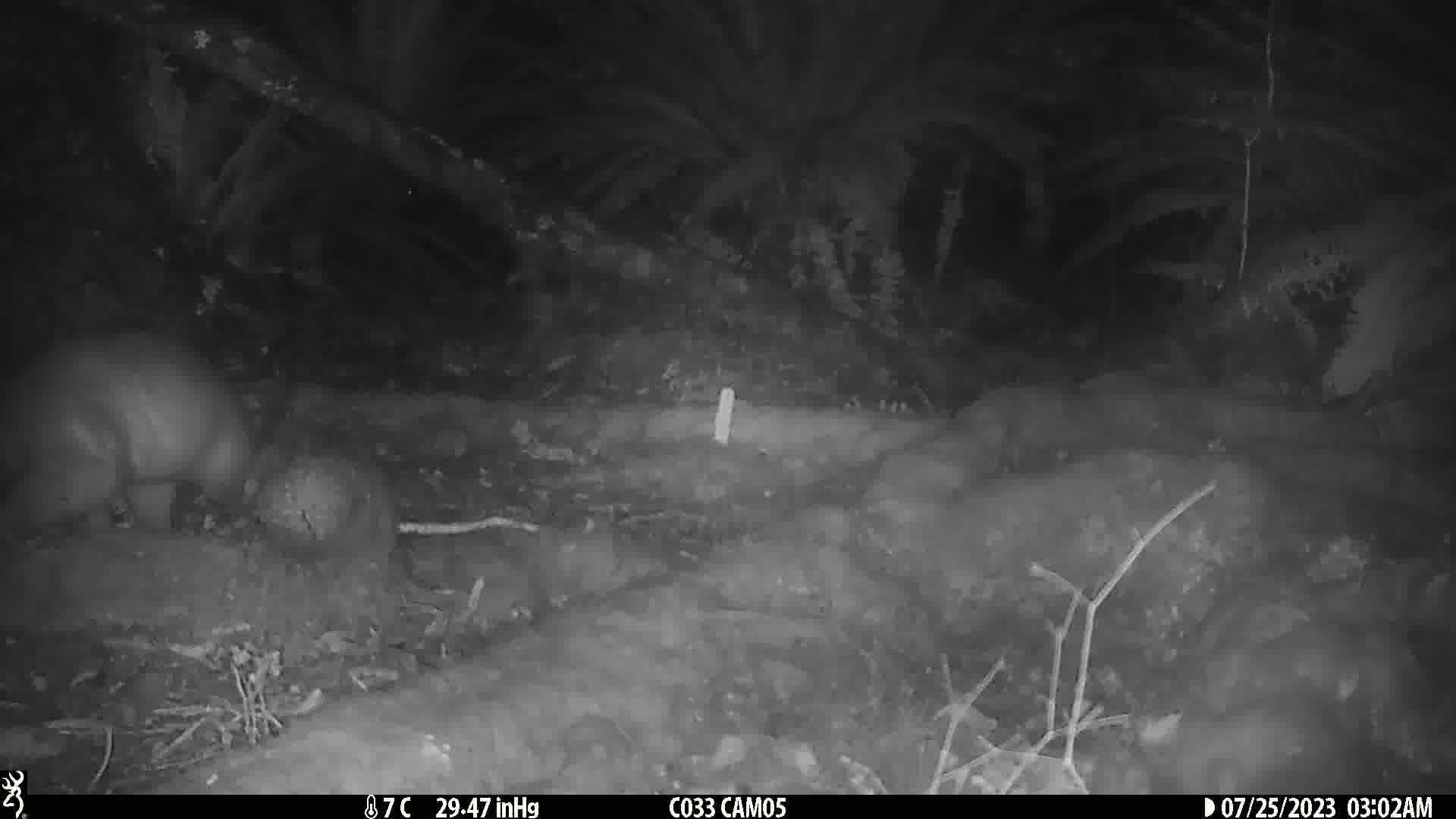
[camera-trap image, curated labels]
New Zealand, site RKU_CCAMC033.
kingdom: Animalia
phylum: Chordata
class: Mammalia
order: Diprotodontia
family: Phalangeridae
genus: Trichosurus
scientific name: Trichosurus vulpecula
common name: common brushtail possum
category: possum